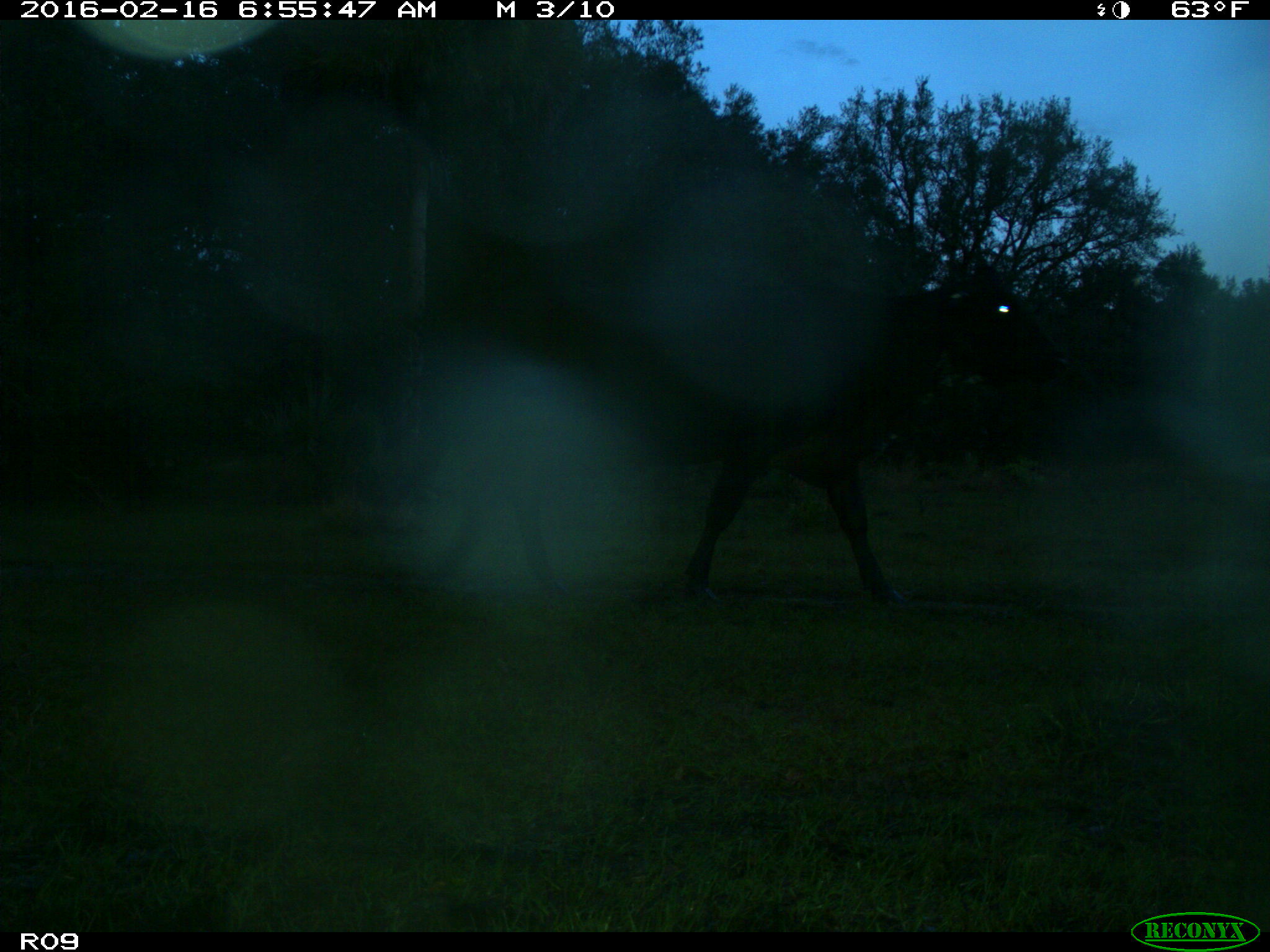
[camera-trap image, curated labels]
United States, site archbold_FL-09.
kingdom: Animalia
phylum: Chordata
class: Mammalia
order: Artiodactyla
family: Bovidae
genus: Bos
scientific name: Bos taurus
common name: domestic cow